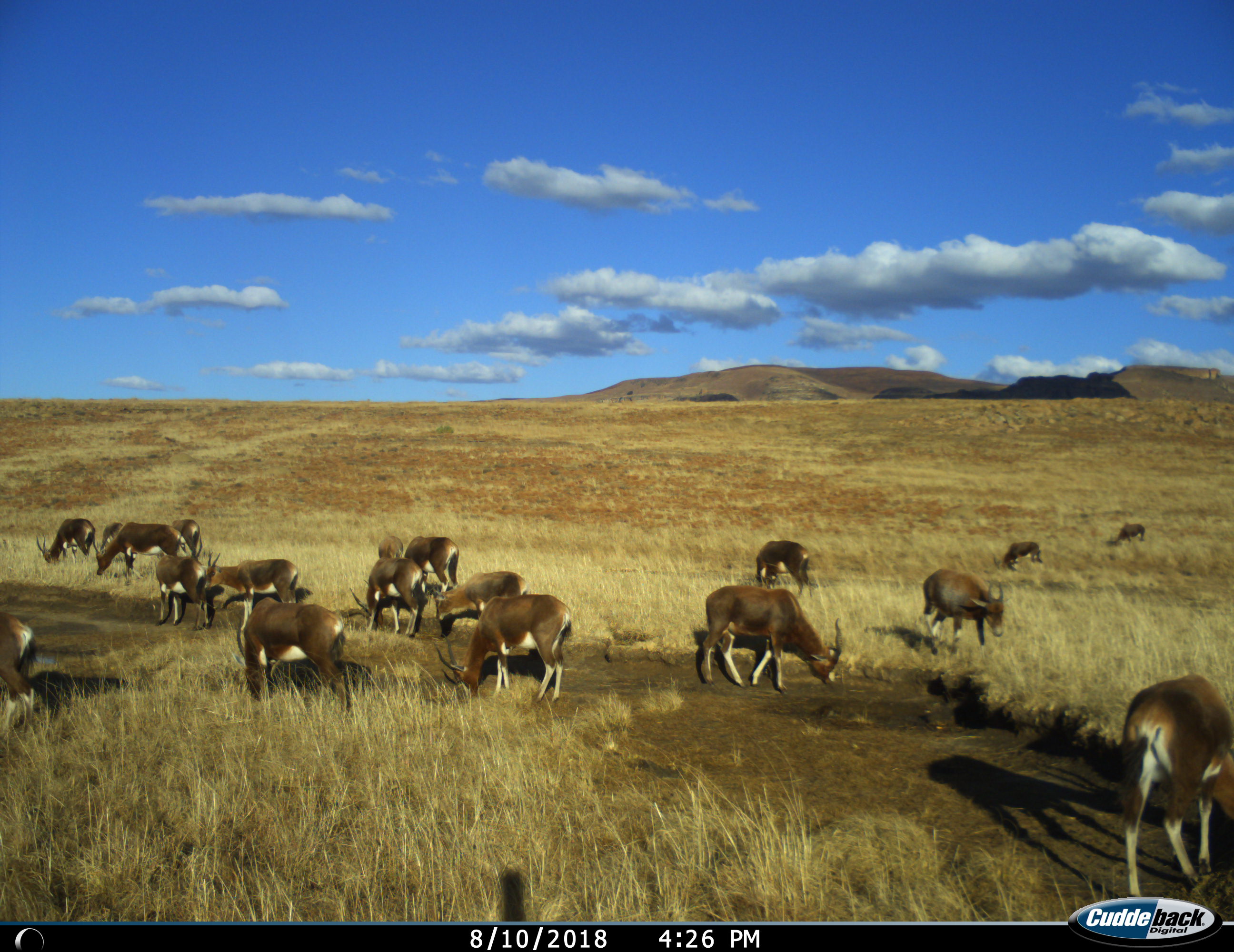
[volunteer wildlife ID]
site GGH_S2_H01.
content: unidentified animal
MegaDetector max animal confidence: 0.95